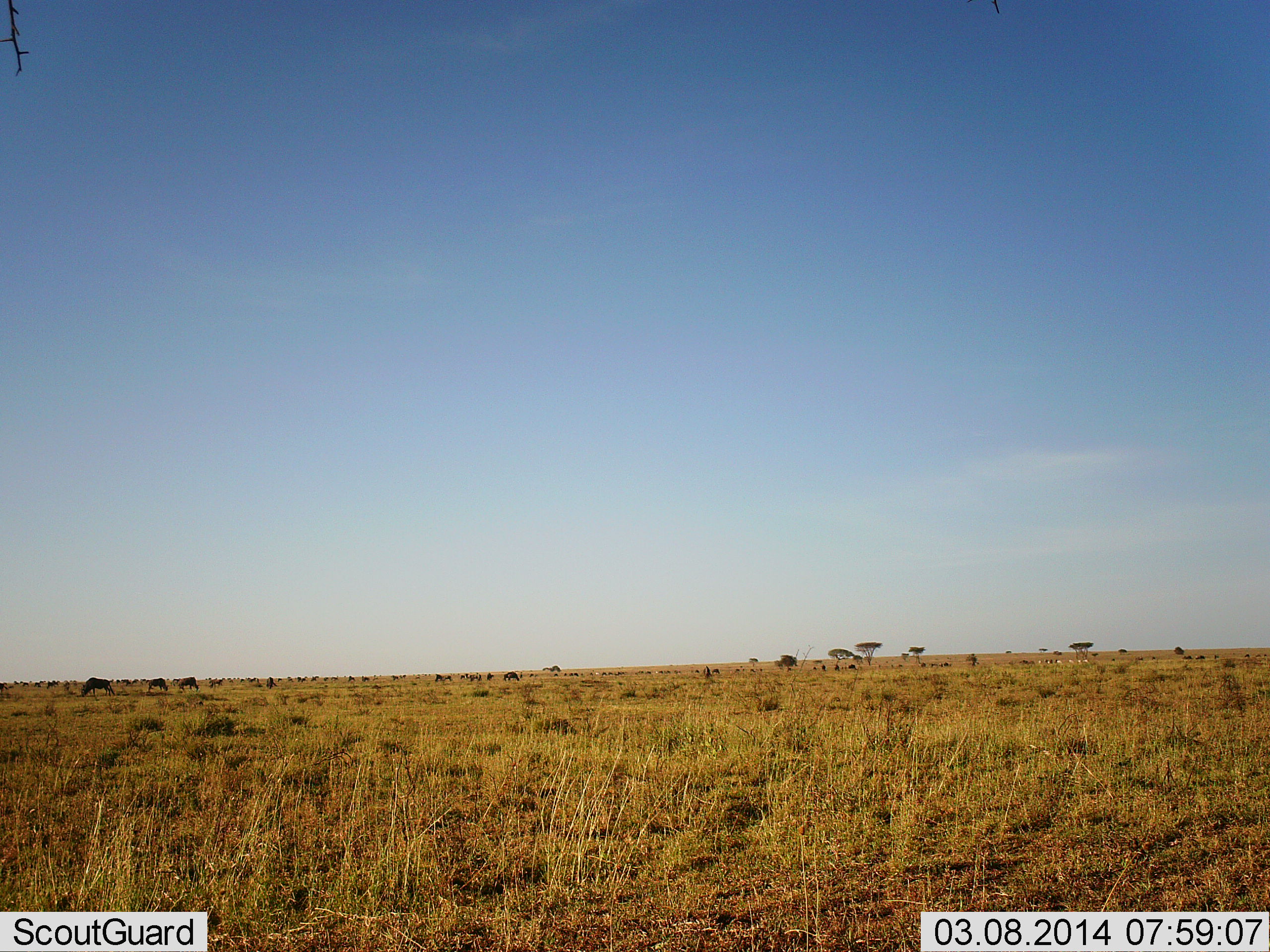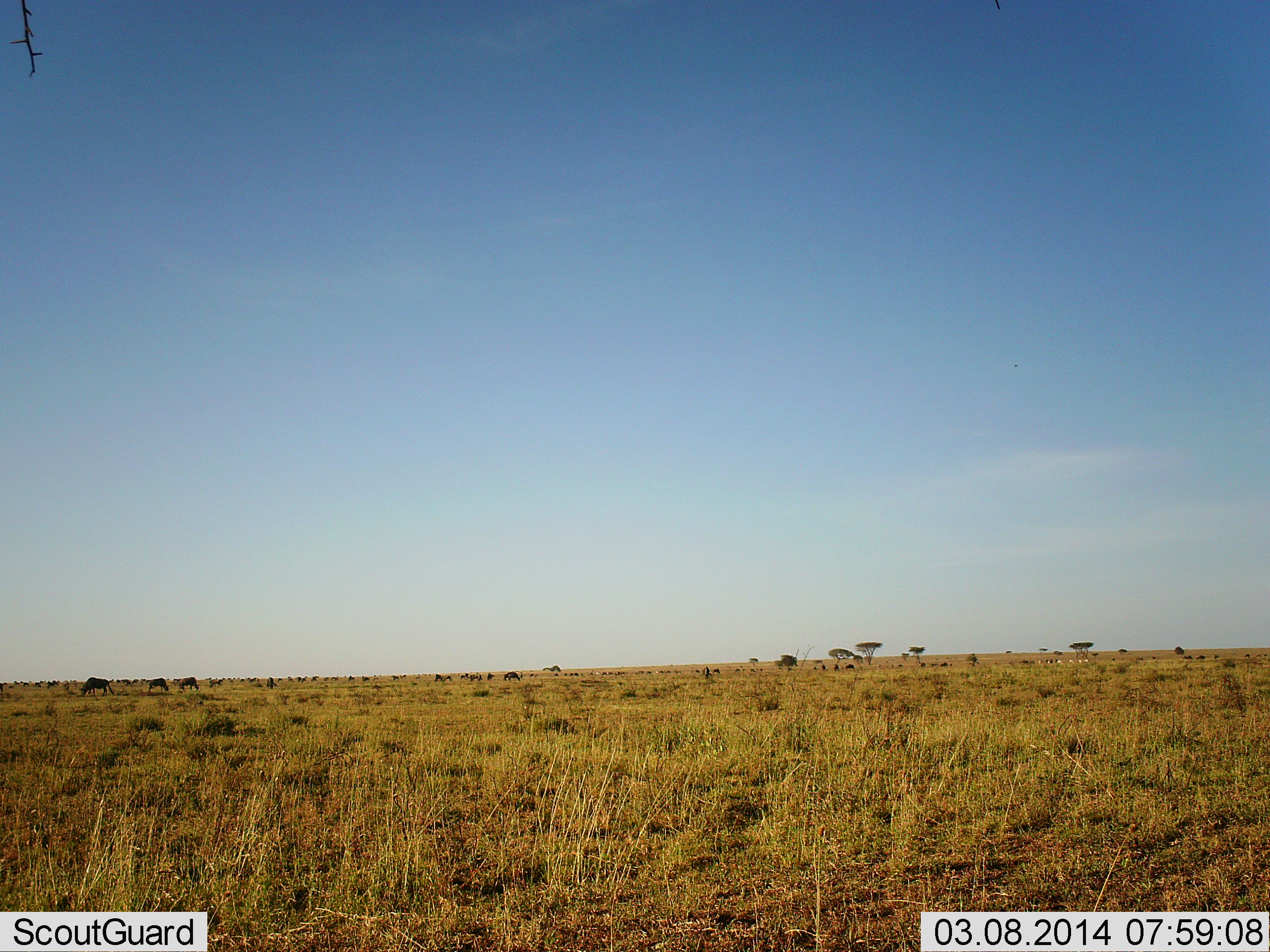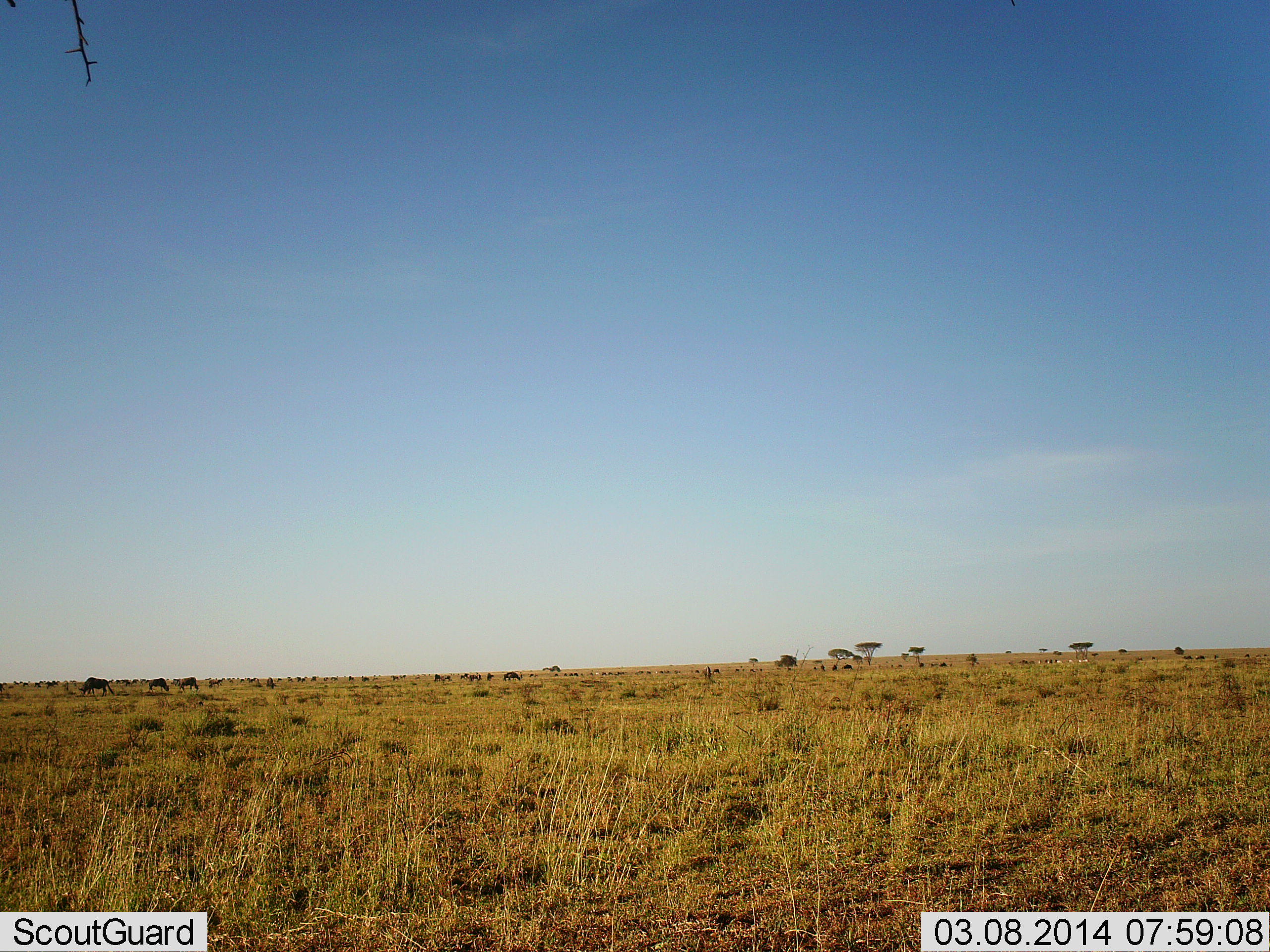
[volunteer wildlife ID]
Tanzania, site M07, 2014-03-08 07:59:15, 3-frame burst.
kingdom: Animalia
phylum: Chordata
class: Mammalia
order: Artiodactyla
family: Bovidae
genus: Connochaetes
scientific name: Connochaetes taurinus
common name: blue wildebeest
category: wildebeest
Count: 11-50.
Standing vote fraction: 20%.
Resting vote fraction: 0%.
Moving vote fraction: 30%.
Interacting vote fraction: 0%.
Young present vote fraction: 0%.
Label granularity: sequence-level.